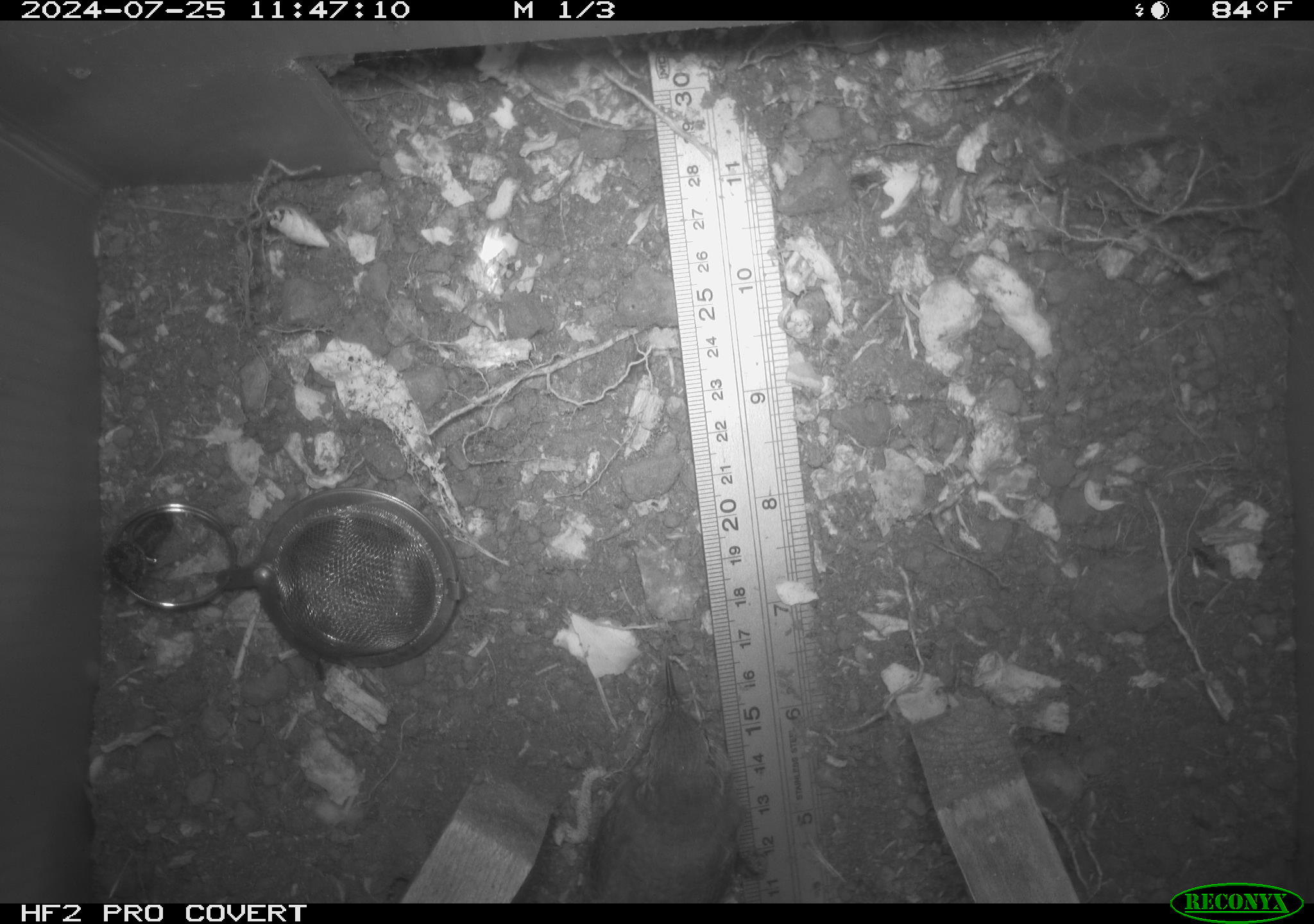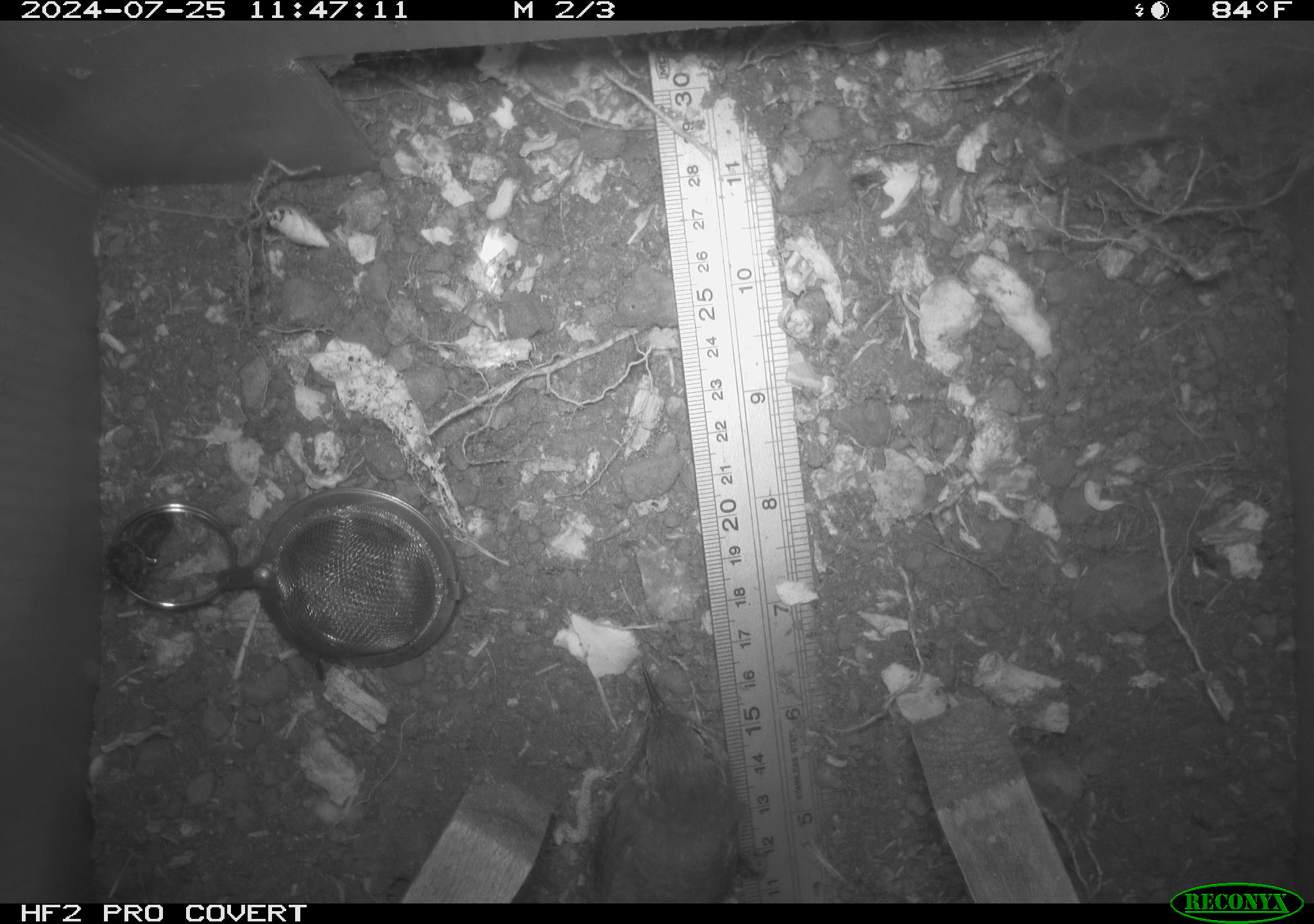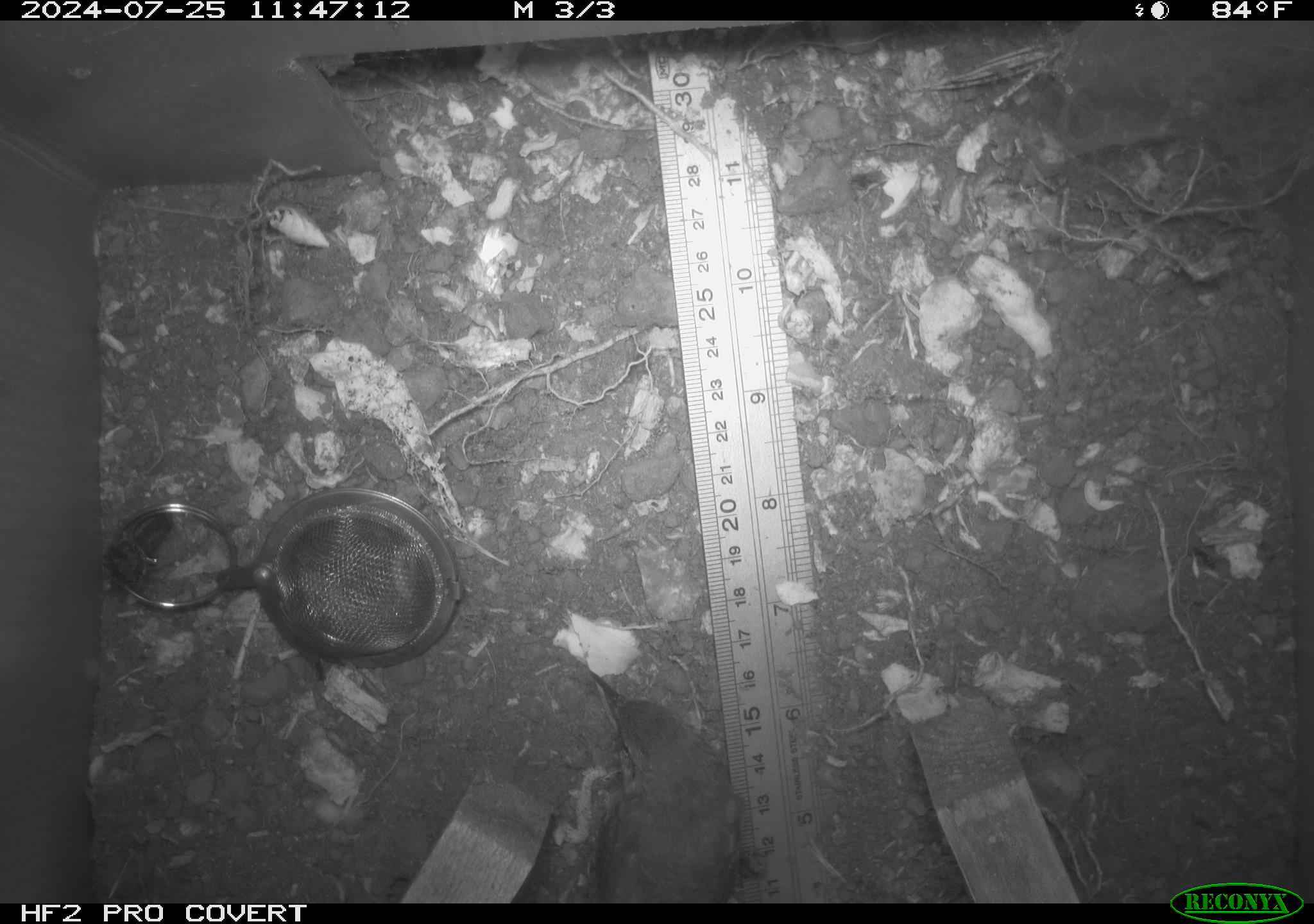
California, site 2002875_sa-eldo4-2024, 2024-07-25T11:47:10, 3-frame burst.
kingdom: Animalia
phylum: Chordata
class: Aves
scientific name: Aves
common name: bird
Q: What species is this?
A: Bird (Aves).